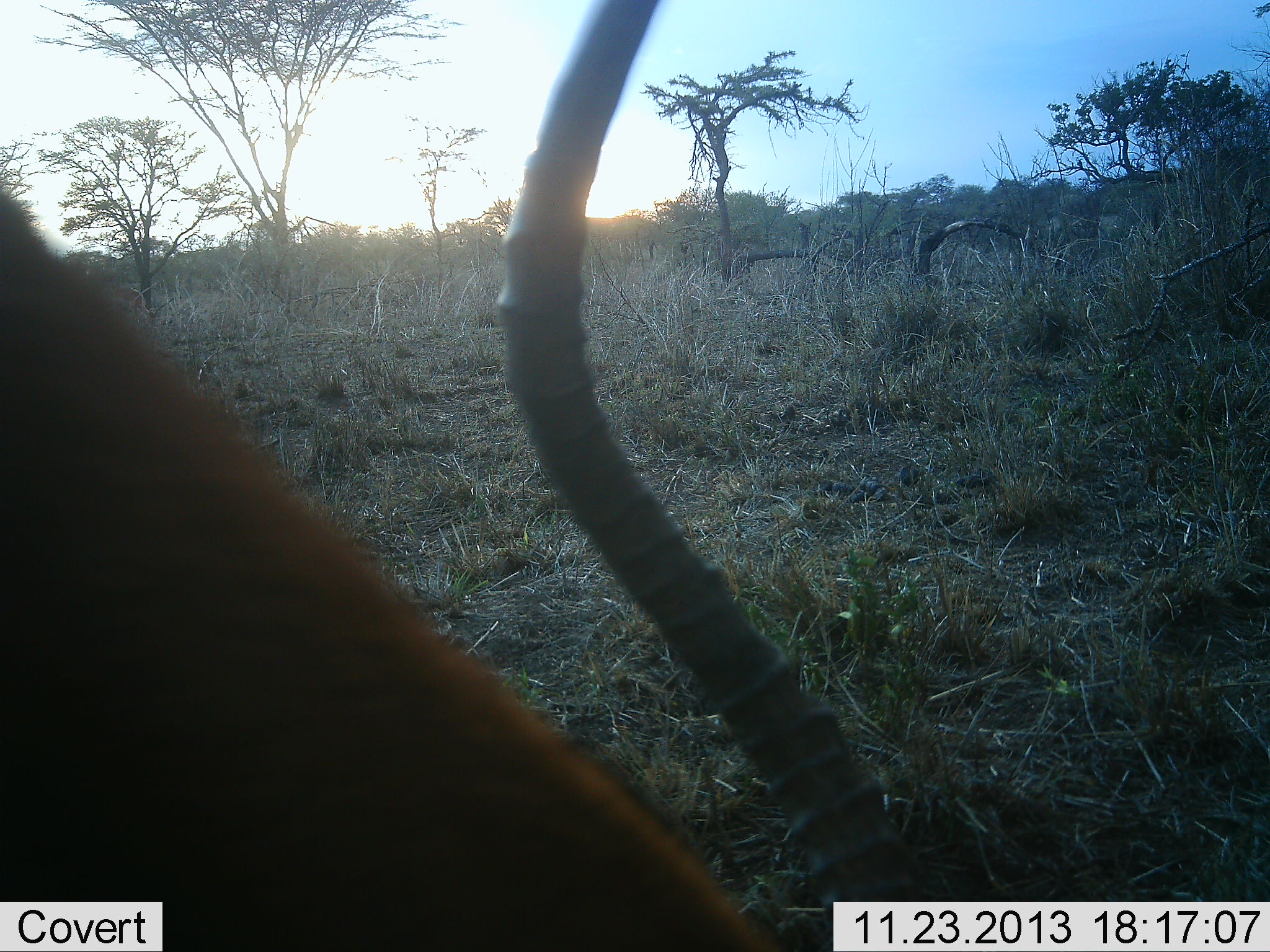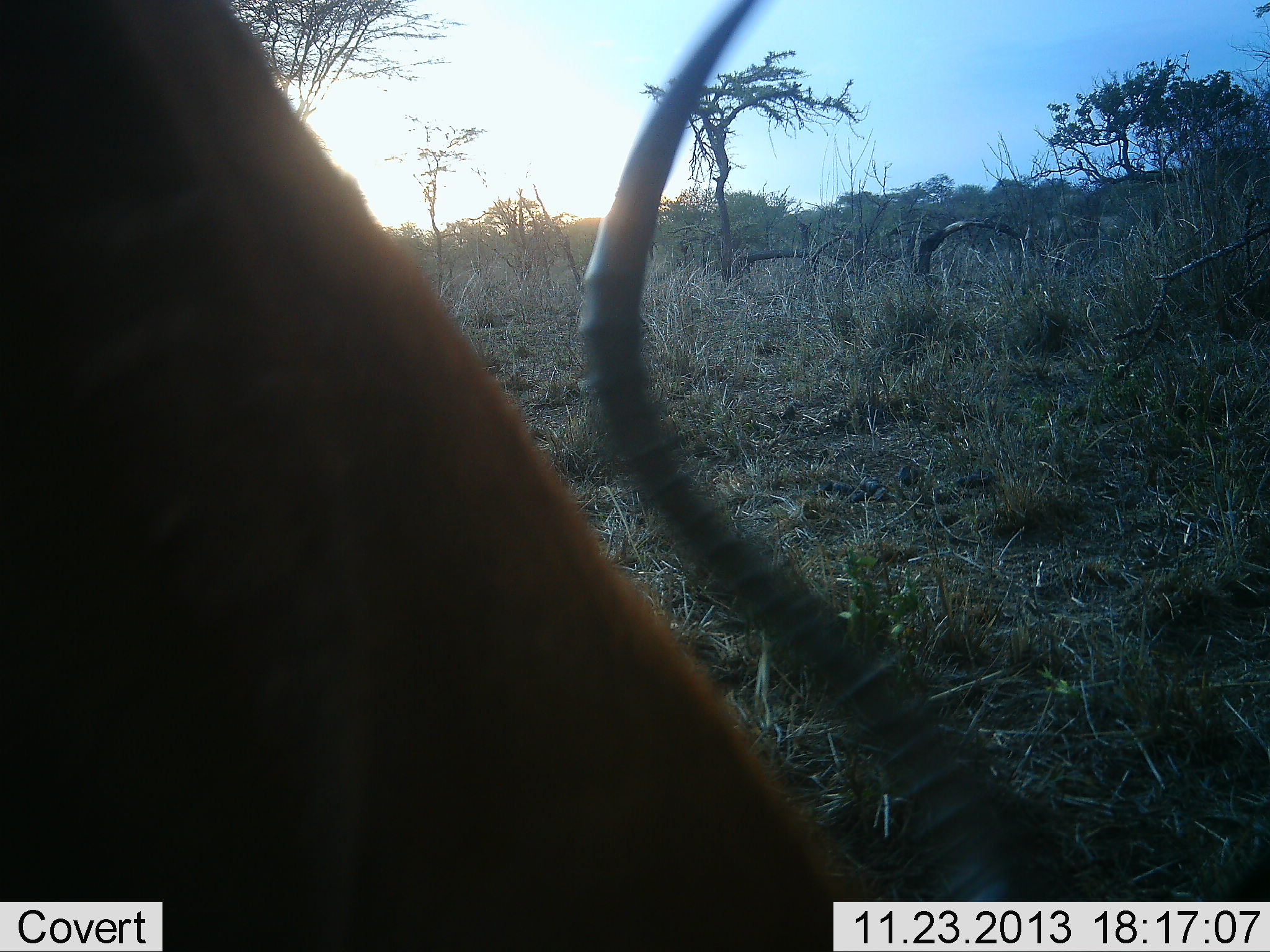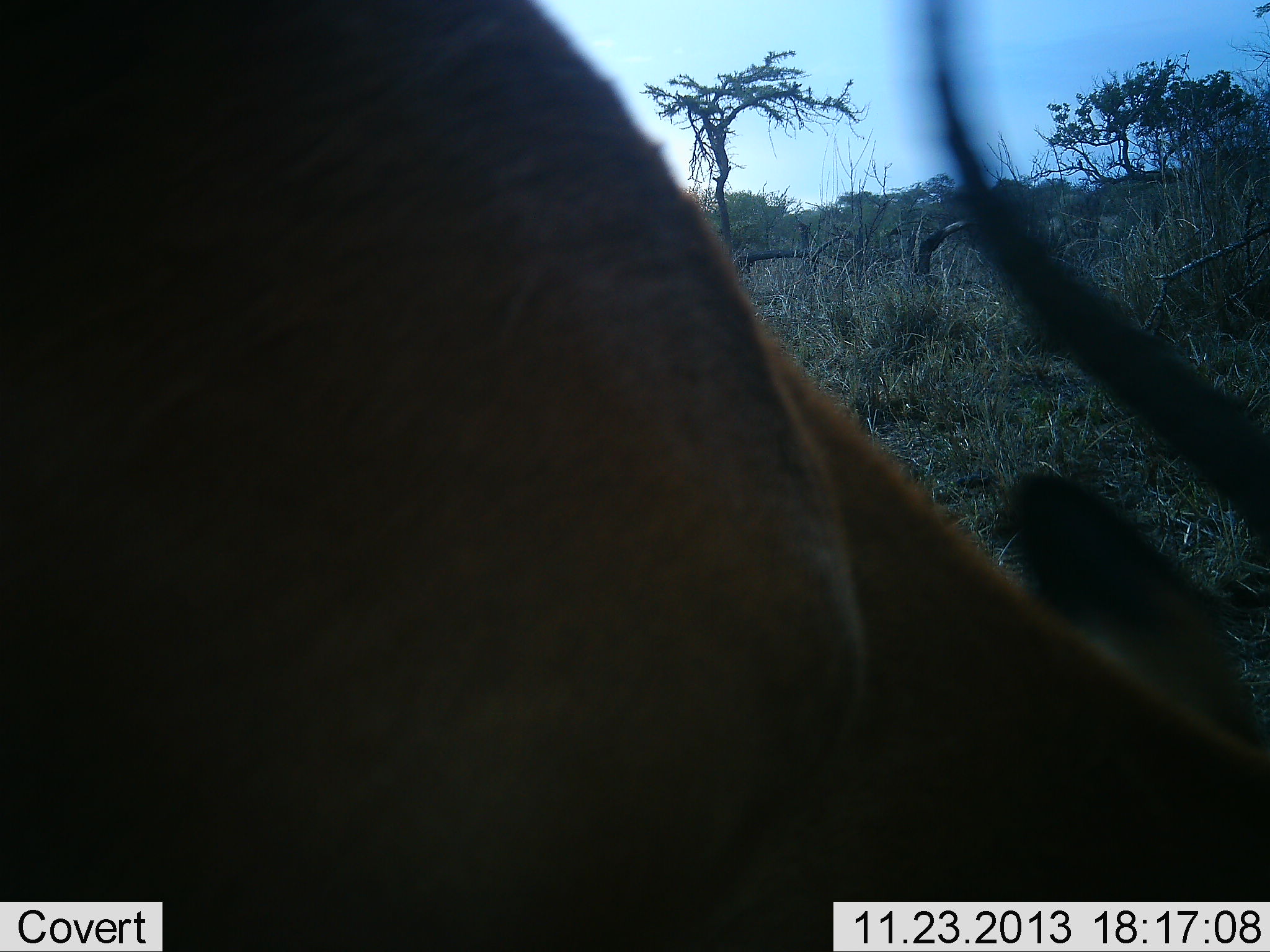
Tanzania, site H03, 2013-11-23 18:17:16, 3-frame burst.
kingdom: Animalia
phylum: Chordata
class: Mammalia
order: Artiodactyla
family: Bovidae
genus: Aepyceros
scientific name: Aepyceros melampus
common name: impala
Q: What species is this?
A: Impala (Aepyceros melampus).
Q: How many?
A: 1.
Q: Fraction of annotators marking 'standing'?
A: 23%.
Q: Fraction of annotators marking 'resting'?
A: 0%.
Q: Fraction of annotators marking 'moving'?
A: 16%.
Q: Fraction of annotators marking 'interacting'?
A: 0%.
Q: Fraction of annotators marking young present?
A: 0%.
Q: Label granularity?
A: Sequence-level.